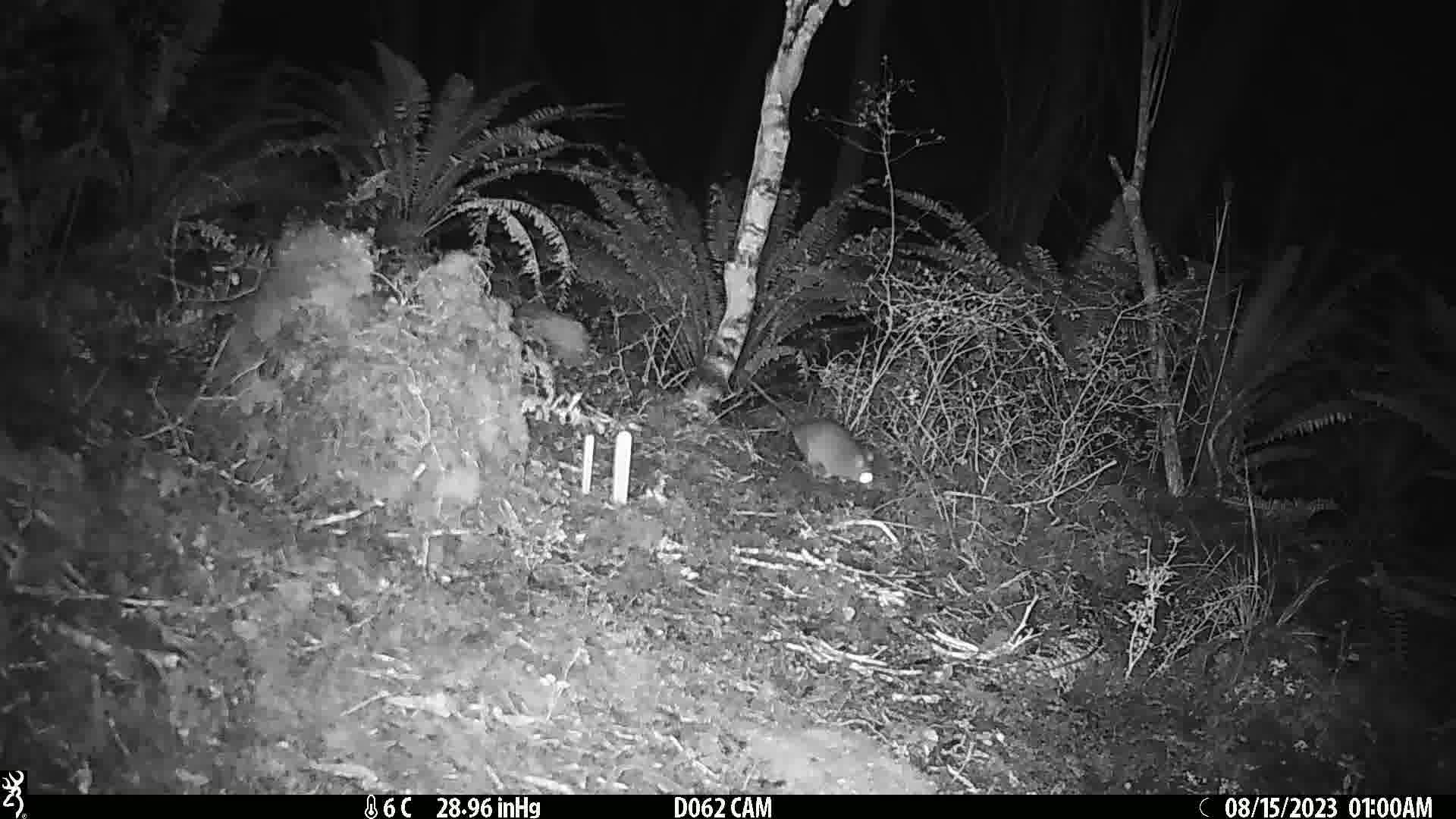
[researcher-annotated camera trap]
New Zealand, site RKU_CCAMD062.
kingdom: Animalia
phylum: Chordata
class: Mammalia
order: Rodentia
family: Muridae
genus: Rattus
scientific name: Rattus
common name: rat